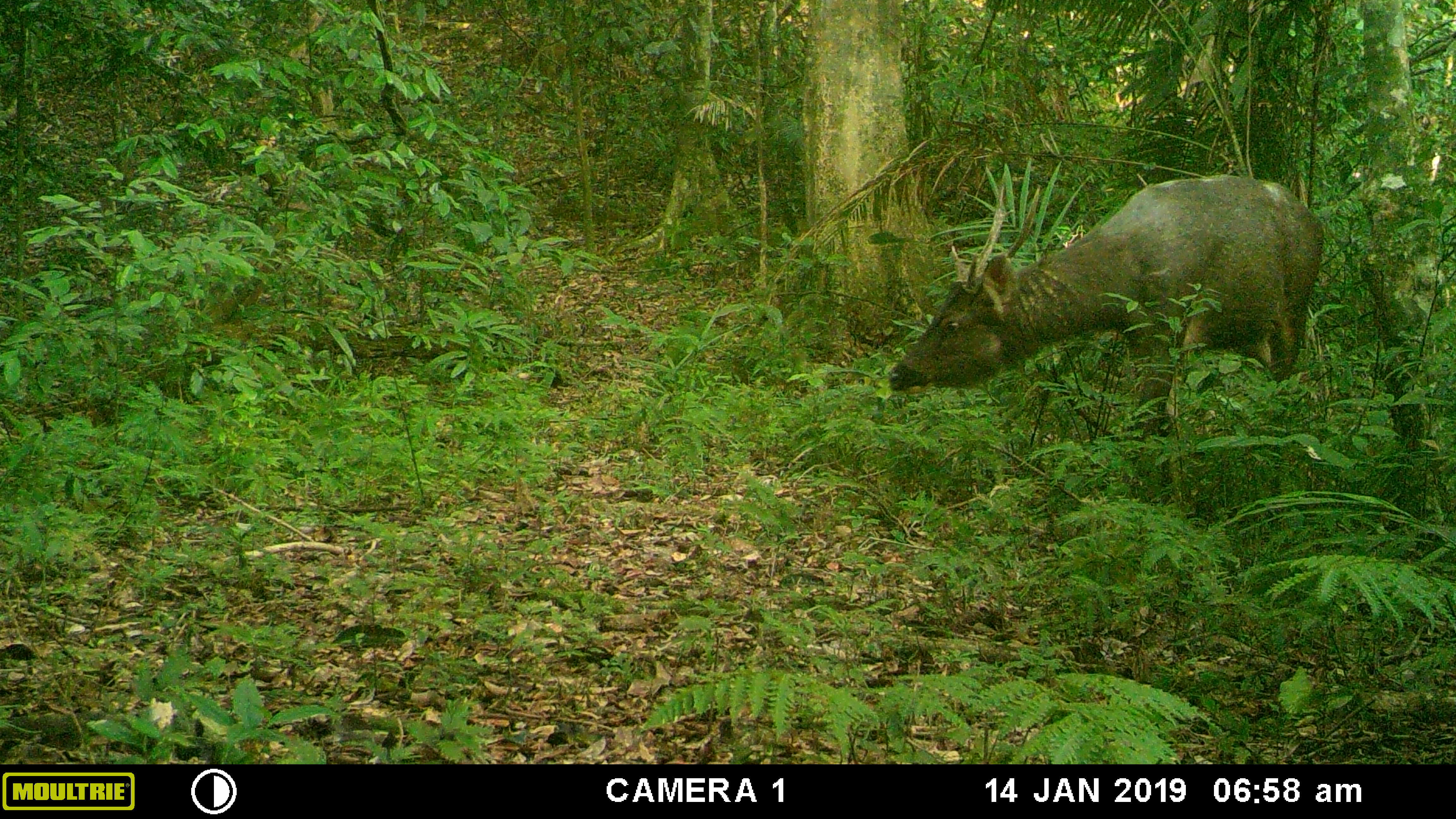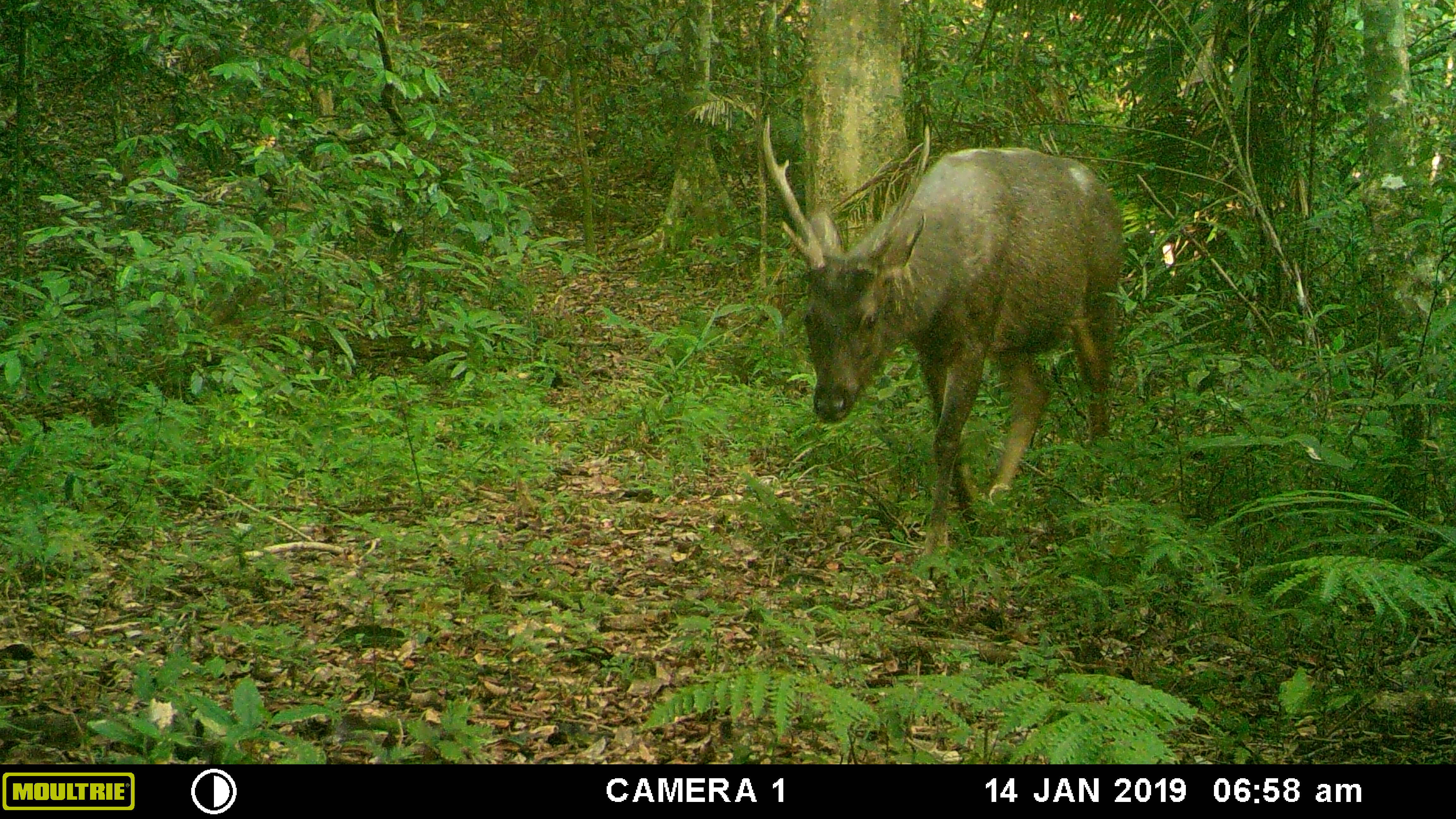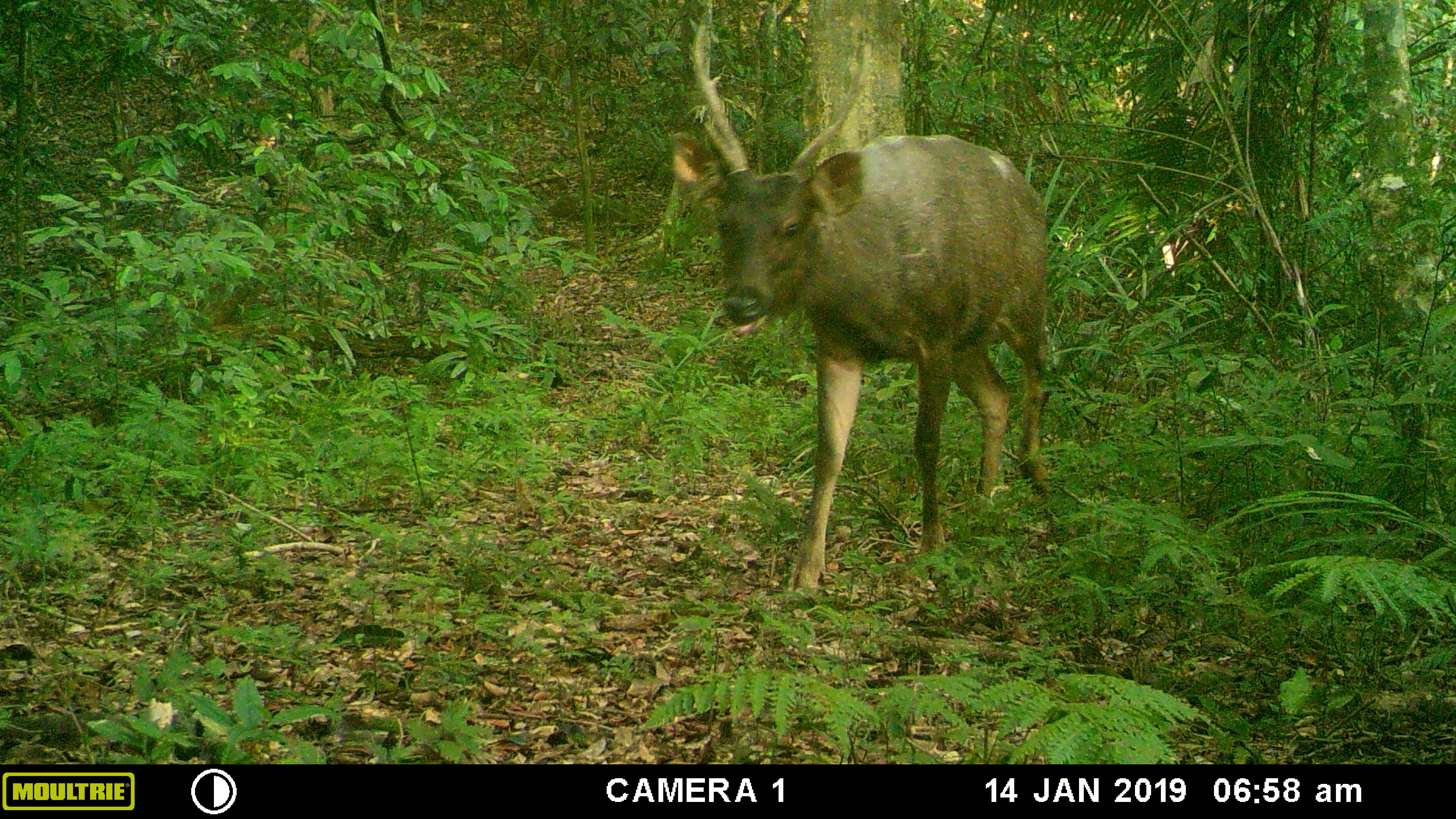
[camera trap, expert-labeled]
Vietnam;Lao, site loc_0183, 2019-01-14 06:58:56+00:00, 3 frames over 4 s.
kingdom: Animalia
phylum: Chordata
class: Mammalia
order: Artiodactyla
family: Cervidae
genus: Rusa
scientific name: Rusa unicolor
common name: sambar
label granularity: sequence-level